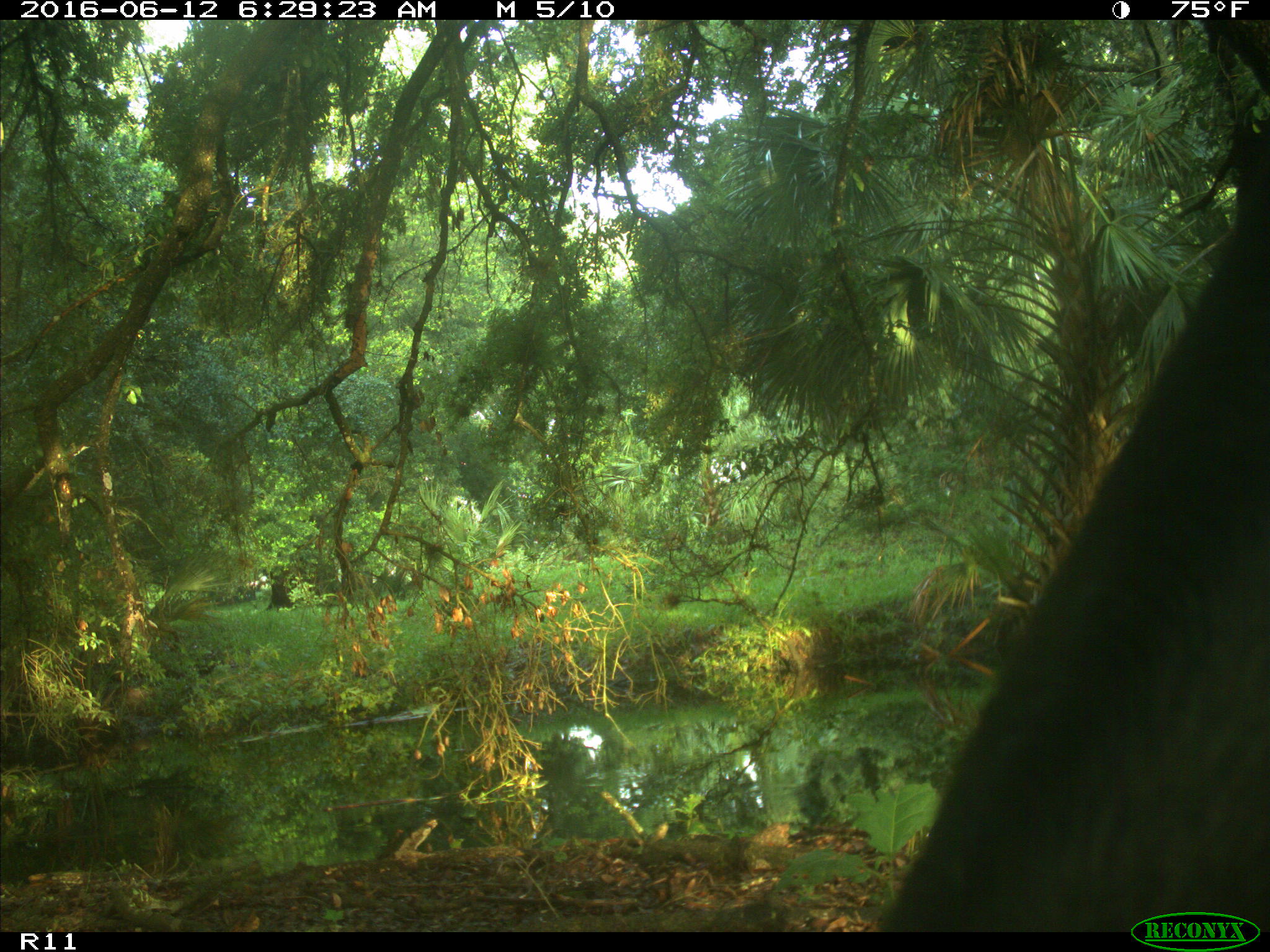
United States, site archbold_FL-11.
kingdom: Animalia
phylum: Chordata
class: Mammalia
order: Artiodactyla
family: Bovidae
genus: Bos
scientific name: Bos taurus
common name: domestic cow